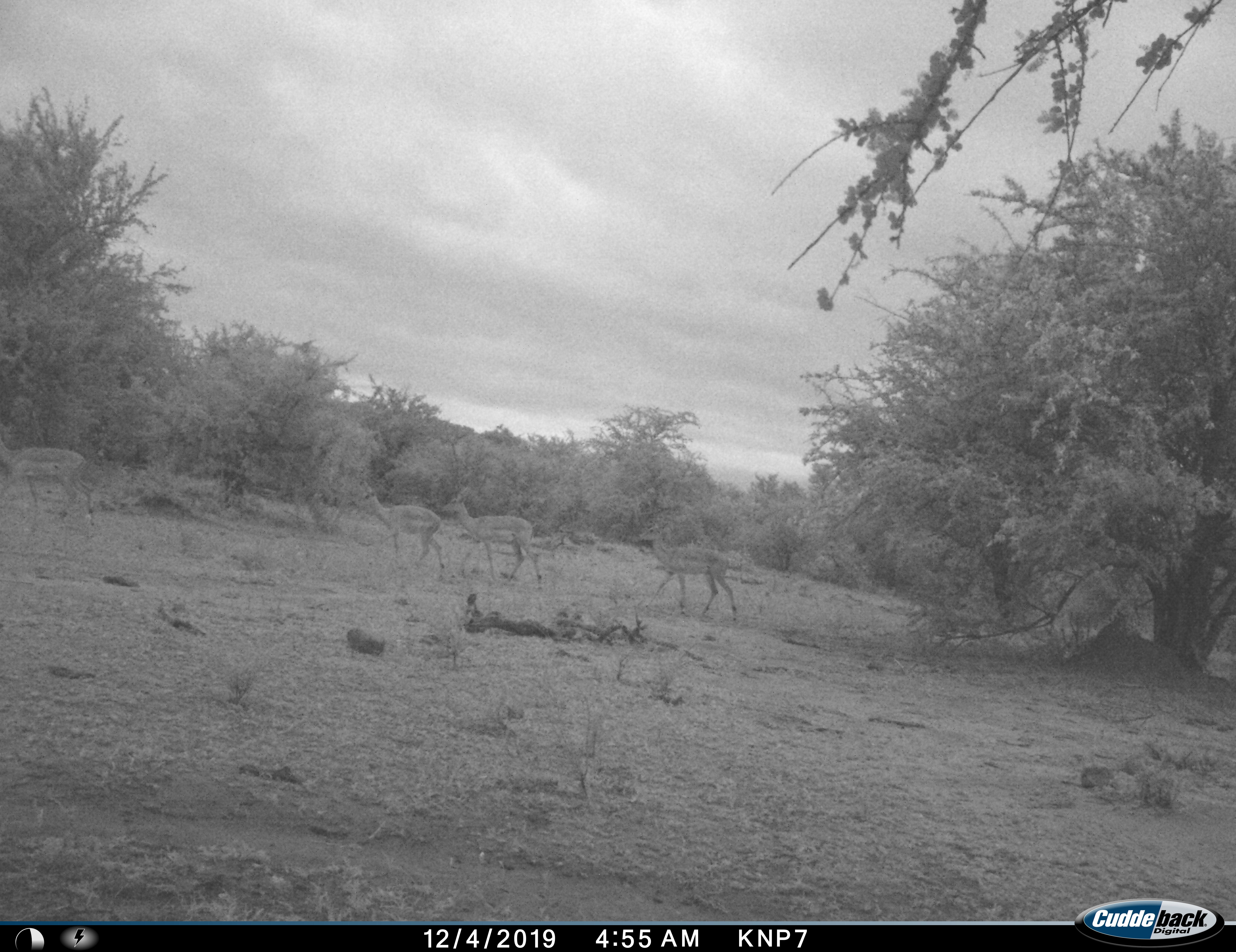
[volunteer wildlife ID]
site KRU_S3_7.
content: unidentified animal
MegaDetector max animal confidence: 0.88